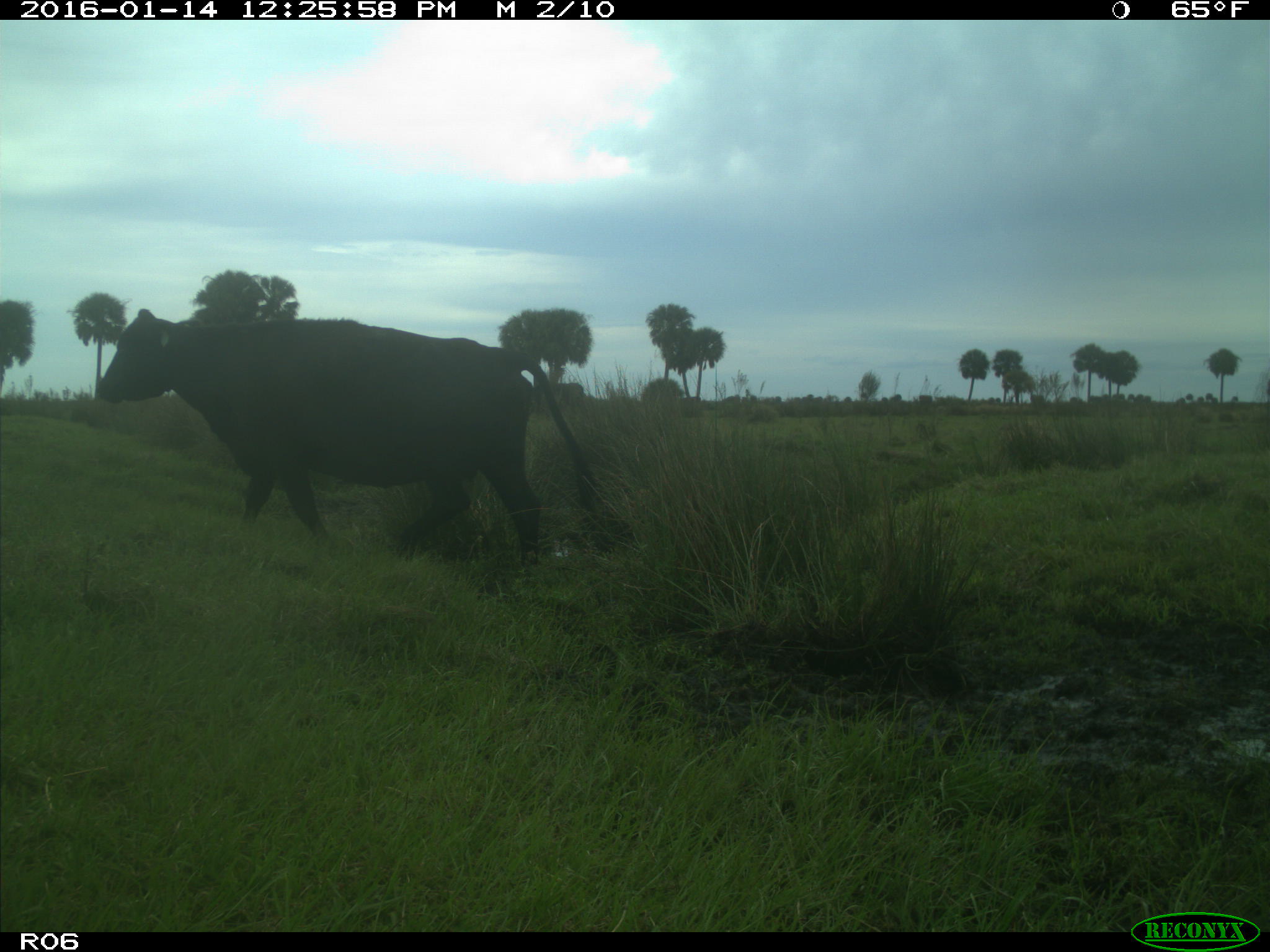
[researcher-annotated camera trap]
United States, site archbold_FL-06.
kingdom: Animalia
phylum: Chordata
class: Mammalia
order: Artiodactyla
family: Bovidae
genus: Bos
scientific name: Bos taurus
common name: domestic cow